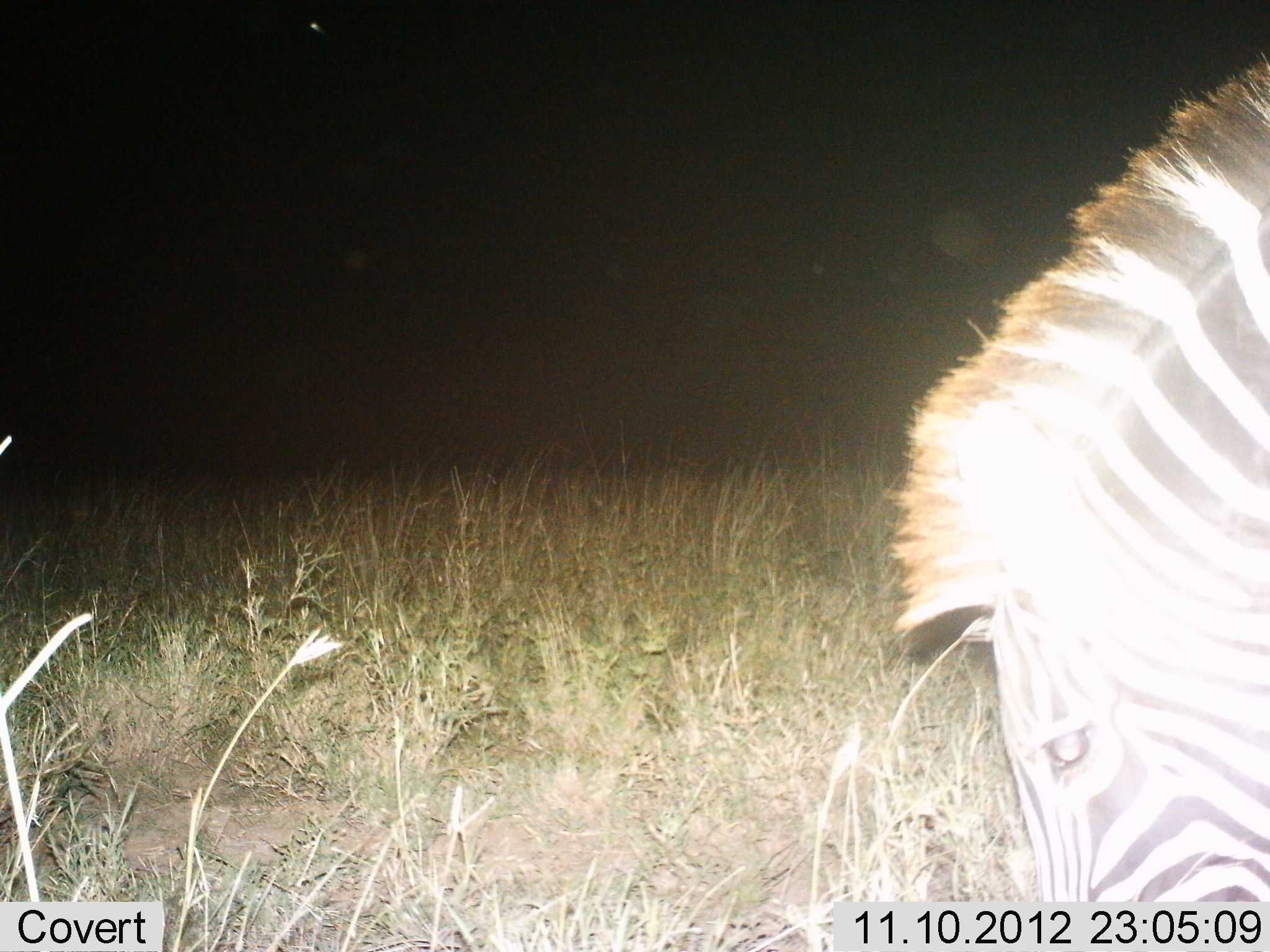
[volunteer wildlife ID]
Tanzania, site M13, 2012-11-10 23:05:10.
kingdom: Animalia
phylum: Chordata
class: Mammalia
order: Perissodactyla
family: Equidae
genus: Equus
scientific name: Equus quagga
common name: plains zebra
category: zebra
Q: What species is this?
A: Zebra (plains zebra) (Equus quagga).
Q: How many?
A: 1.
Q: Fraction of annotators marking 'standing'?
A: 30%.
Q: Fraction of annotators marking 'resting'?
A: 0%.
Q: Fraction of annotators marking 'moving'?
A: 0%.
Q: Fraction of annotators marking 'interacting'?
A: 0%.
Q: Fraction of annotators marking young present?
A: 0%.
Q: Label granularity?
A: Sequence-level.